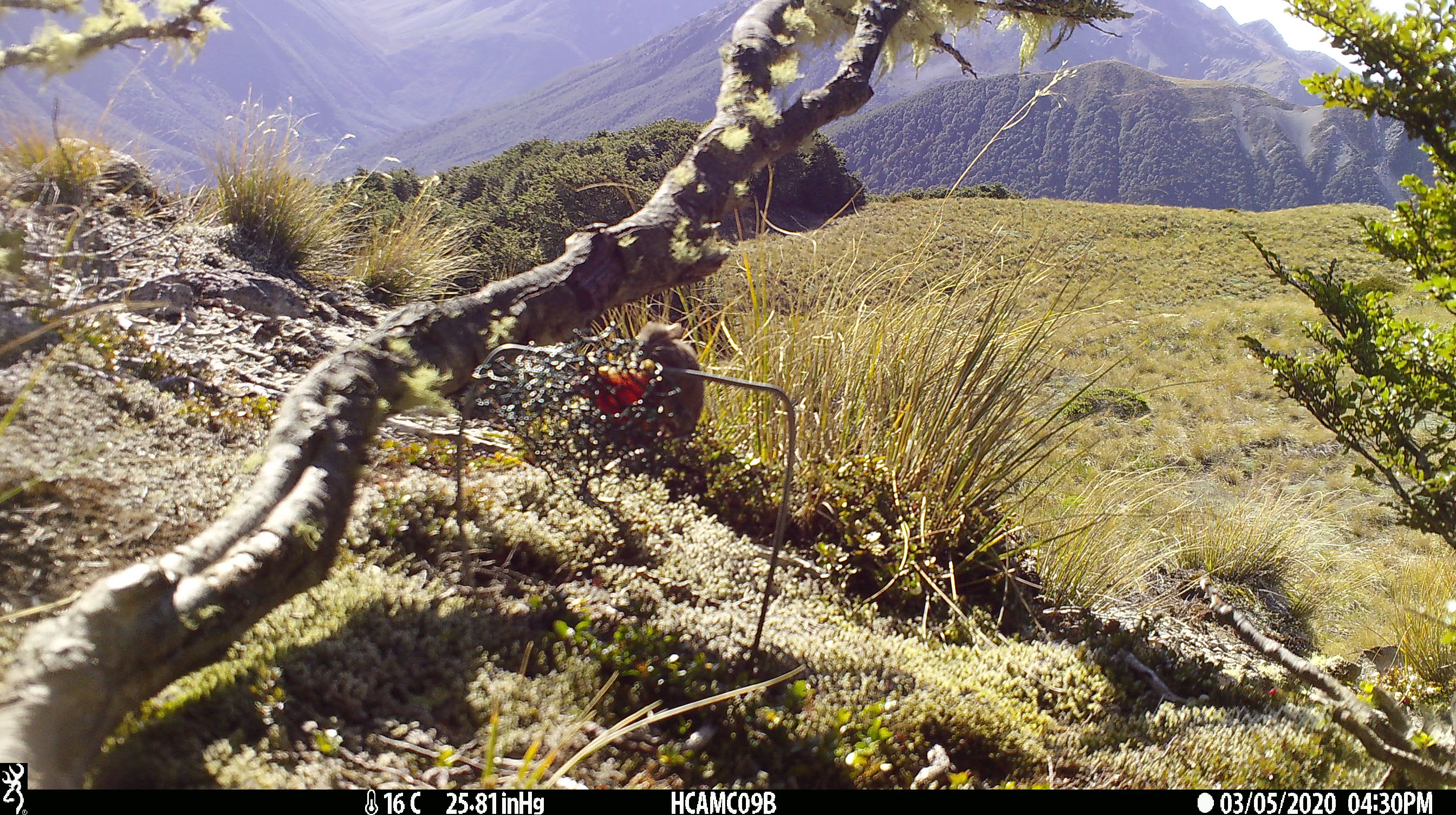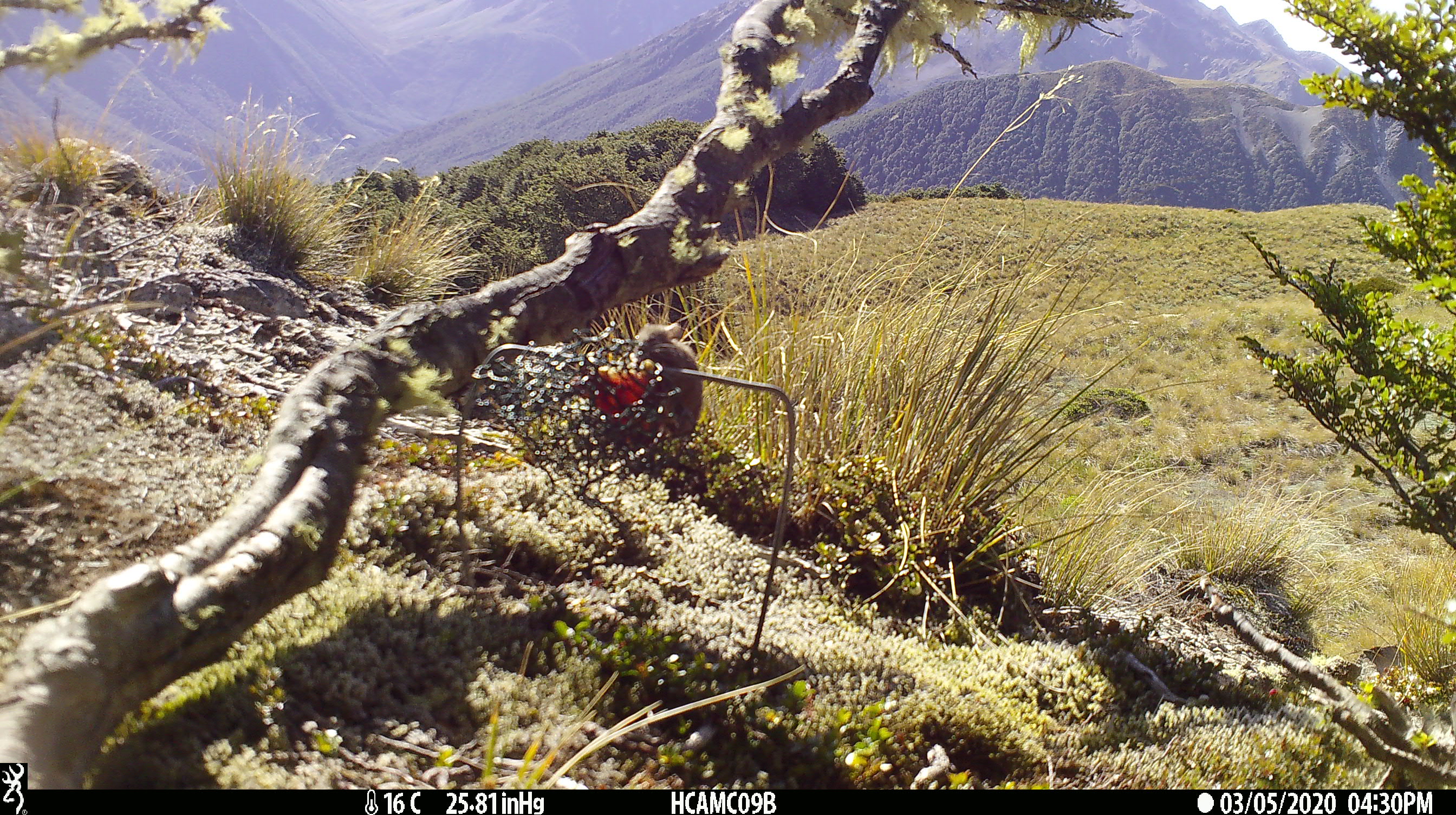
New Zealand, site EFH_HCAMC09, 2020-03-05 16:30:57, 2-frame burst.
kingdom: Animalia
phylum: Chordata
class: Mammalia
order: Rodentia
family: Muridae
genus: Mus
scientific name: Mus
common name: mouse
Mouse (Mus).